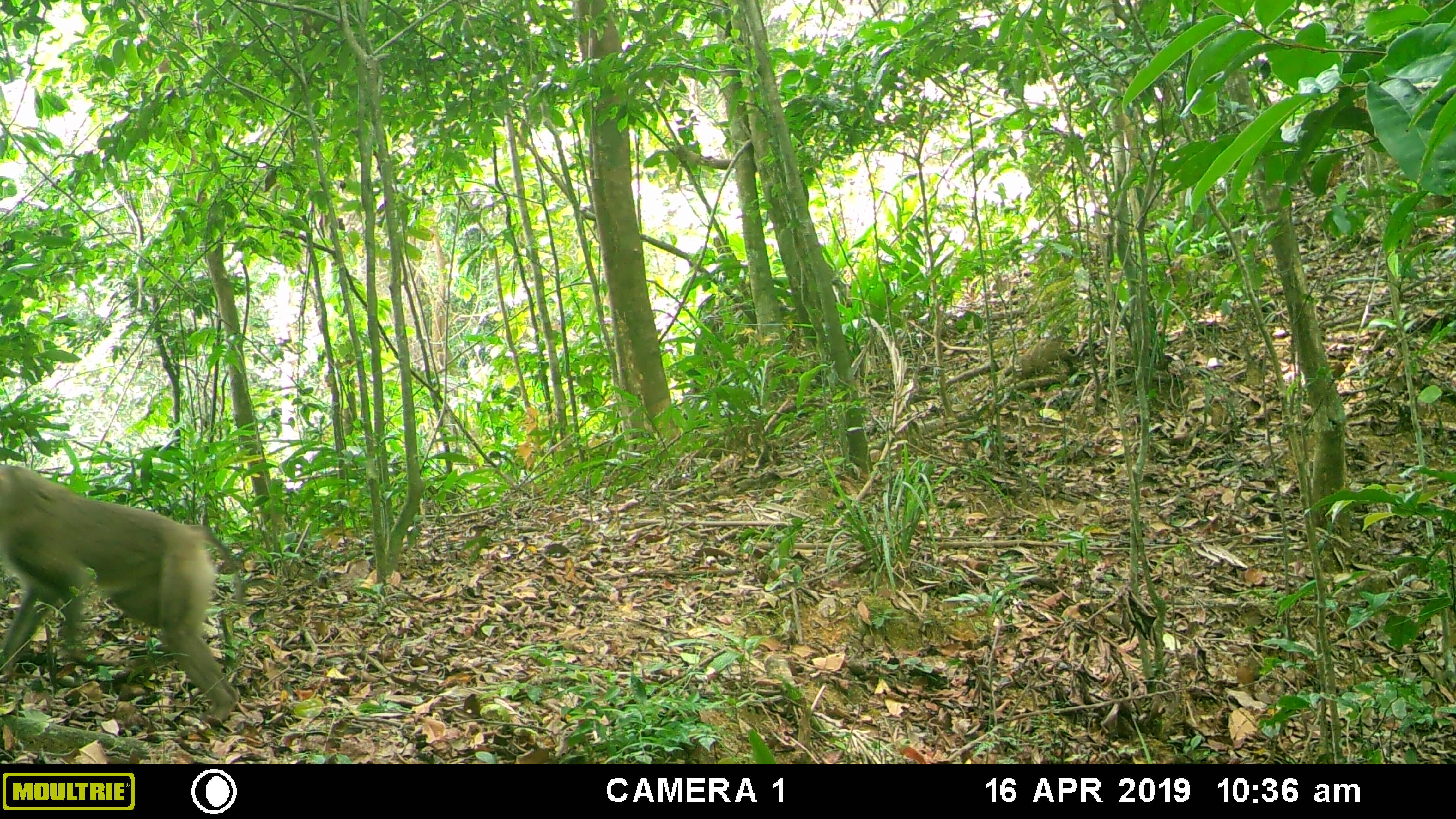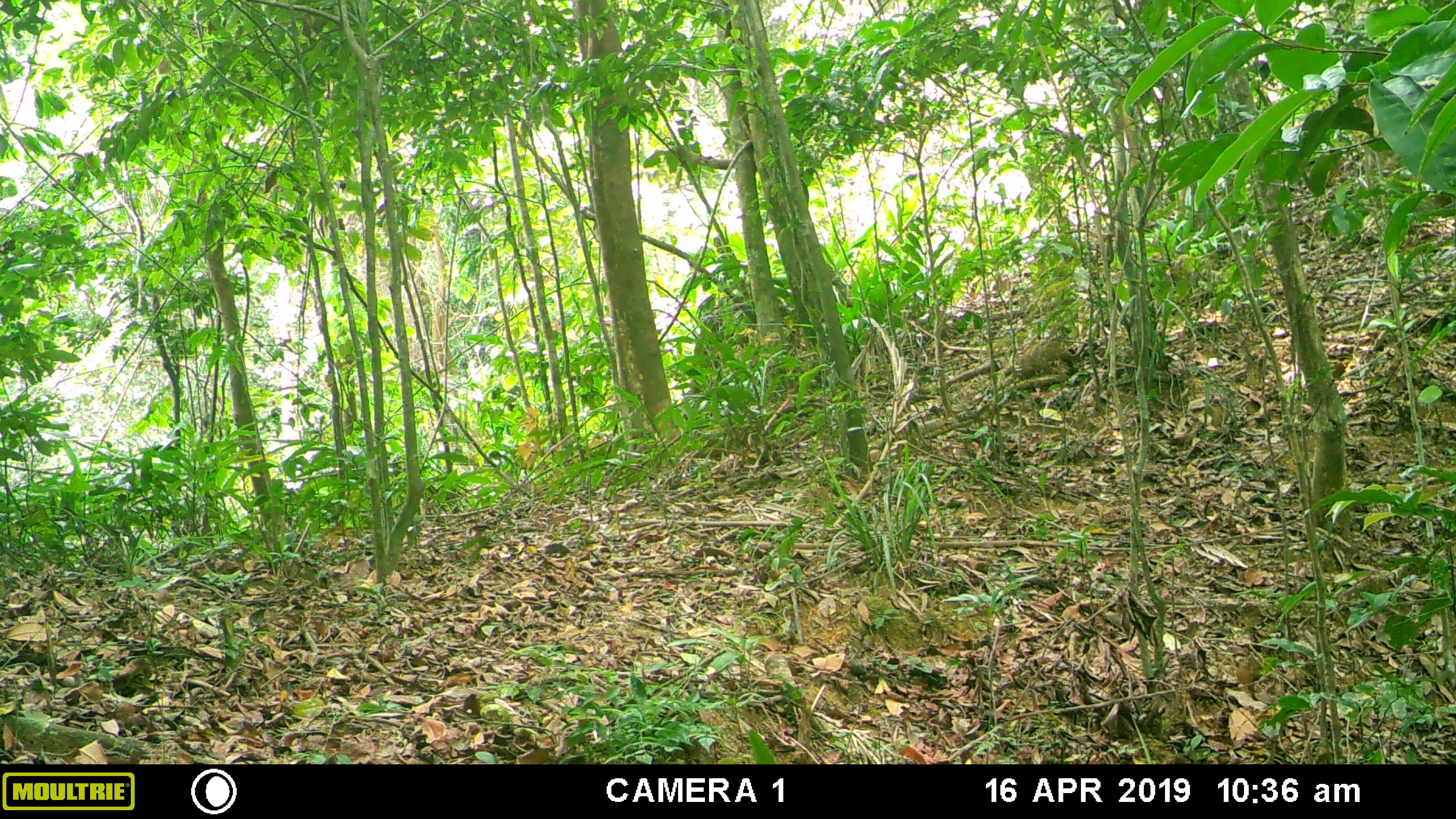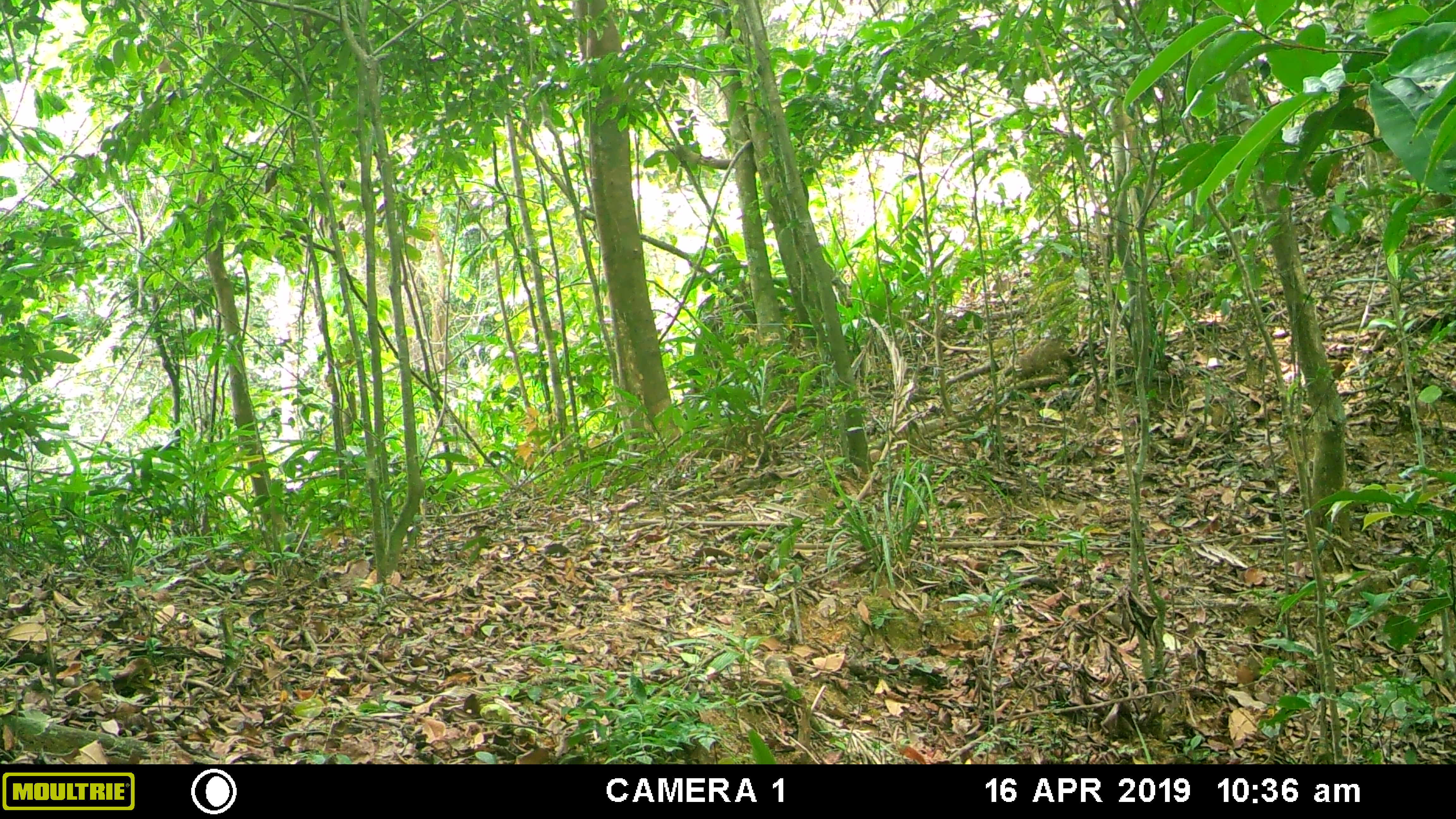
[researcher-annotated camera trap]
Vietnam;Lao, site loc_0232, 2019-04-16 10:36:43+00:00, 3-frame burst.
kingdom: Animalia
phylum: Chordata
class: Mammalia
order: Primates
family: Cercopithecidae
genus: Macaca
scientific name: Macaca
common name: macaques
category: assam or rhesus macaque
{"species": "assam or rhesus macaque (macaques) (Macaca)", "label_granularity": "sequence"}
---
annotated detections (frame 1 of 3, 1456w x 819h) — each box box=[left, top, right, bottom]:
assam or rhesus macaque: box=[0, 463, 244, 731]; box=[1016, 339, 1067, 369]